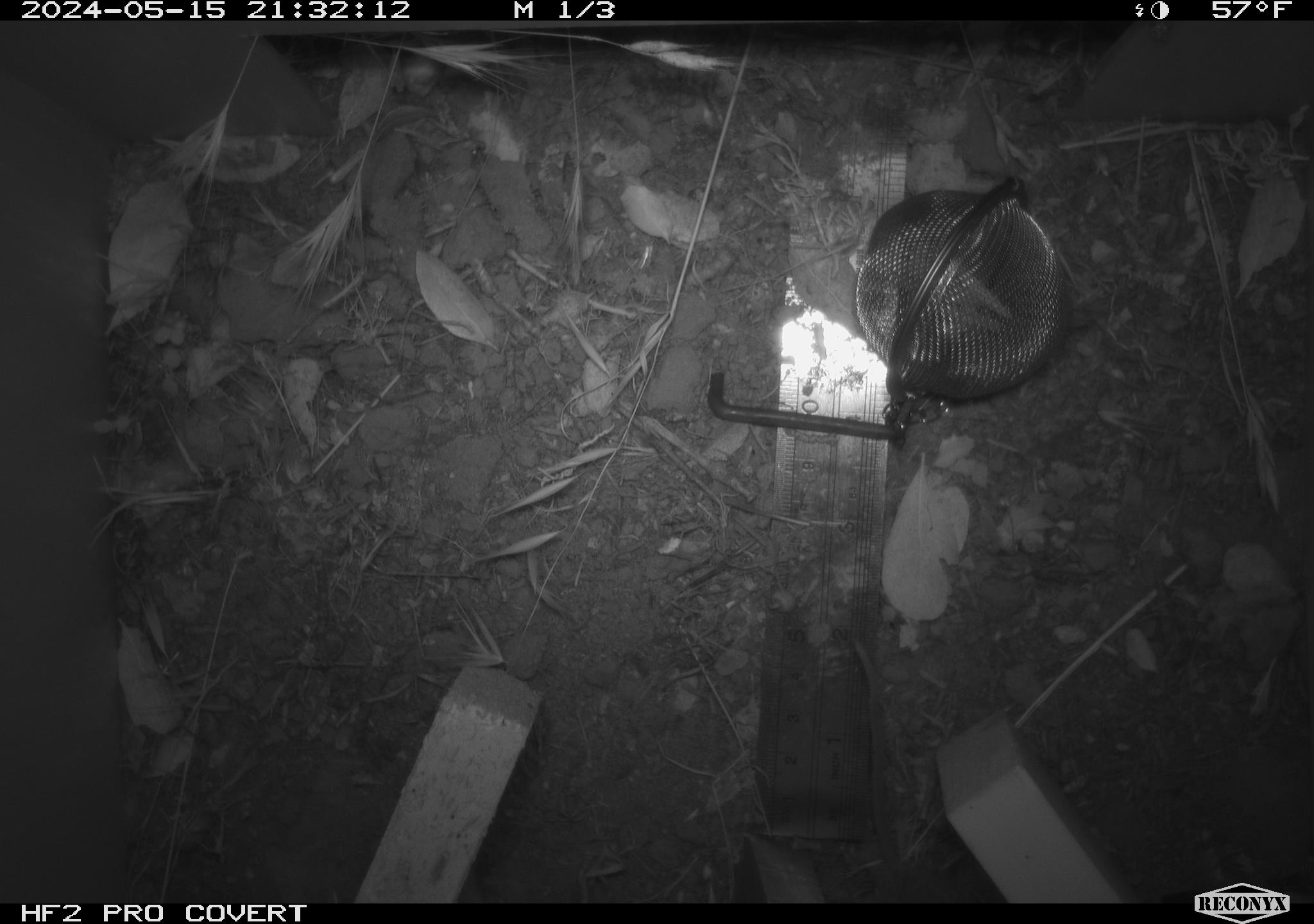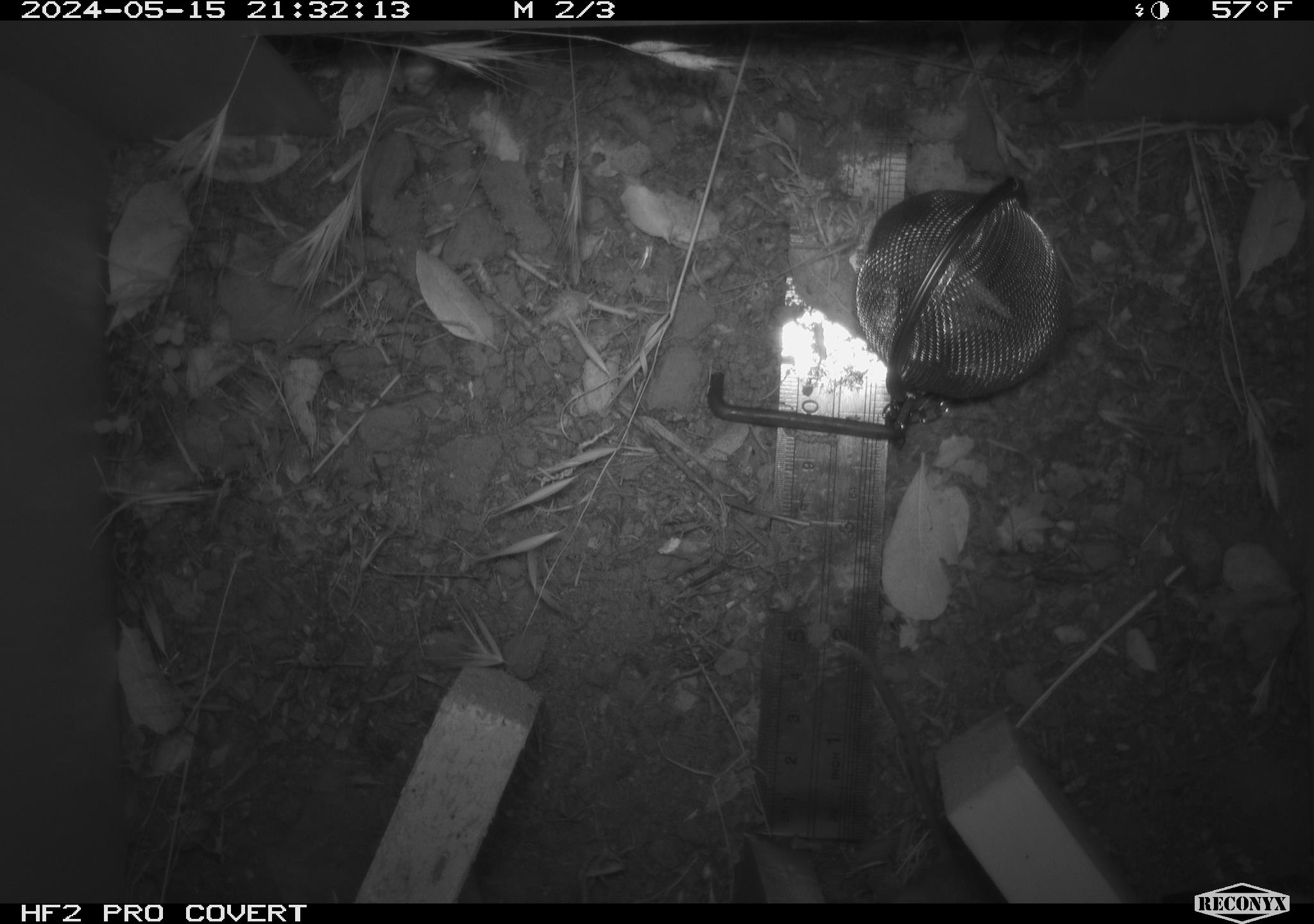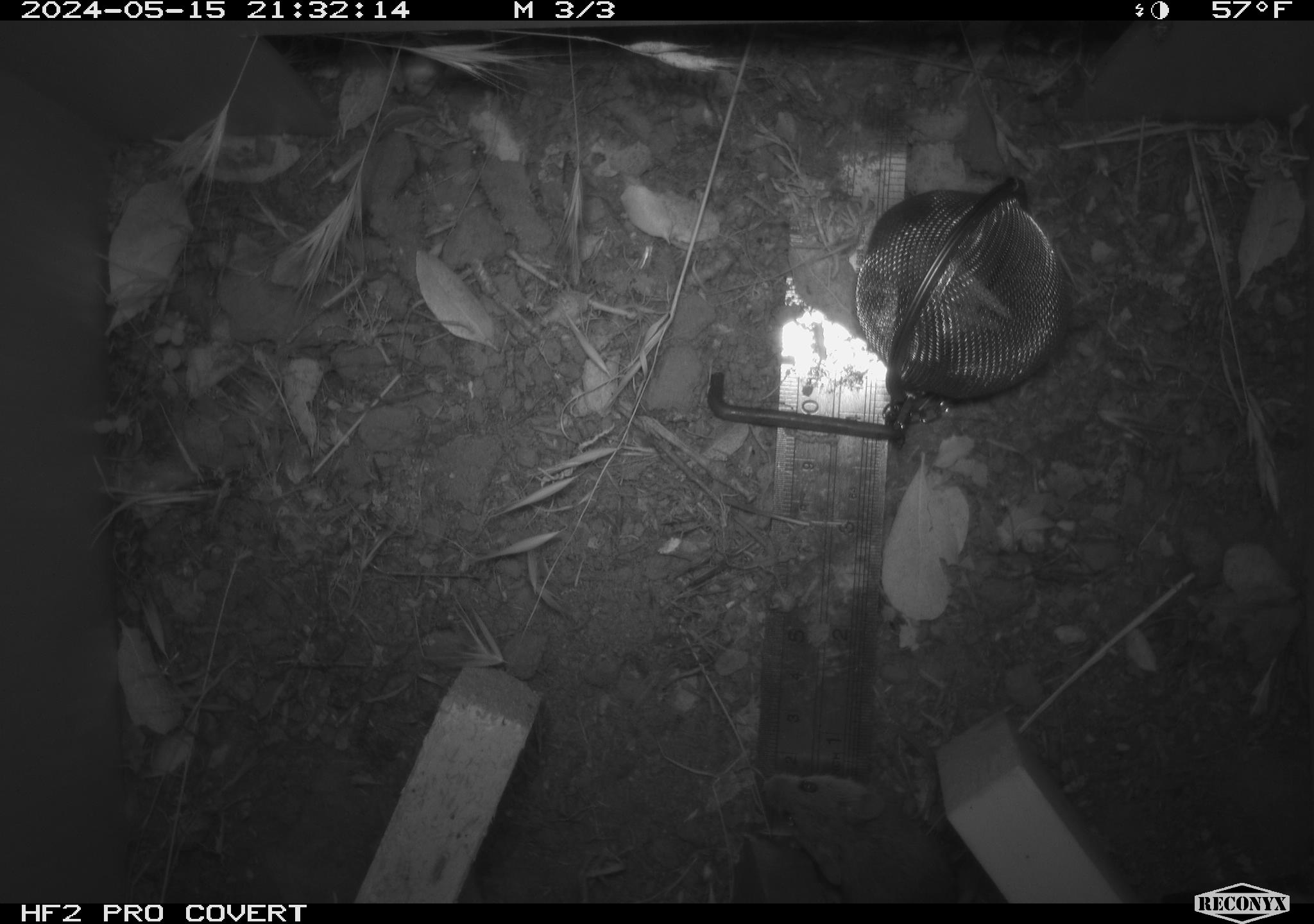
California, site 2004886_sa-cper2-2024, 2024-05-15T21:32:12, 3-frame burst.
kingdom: Animalia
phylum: Chordata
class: Mammalia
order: Rodentia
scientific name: Rodentia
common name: rodent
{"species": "rodent (Rodentia)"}